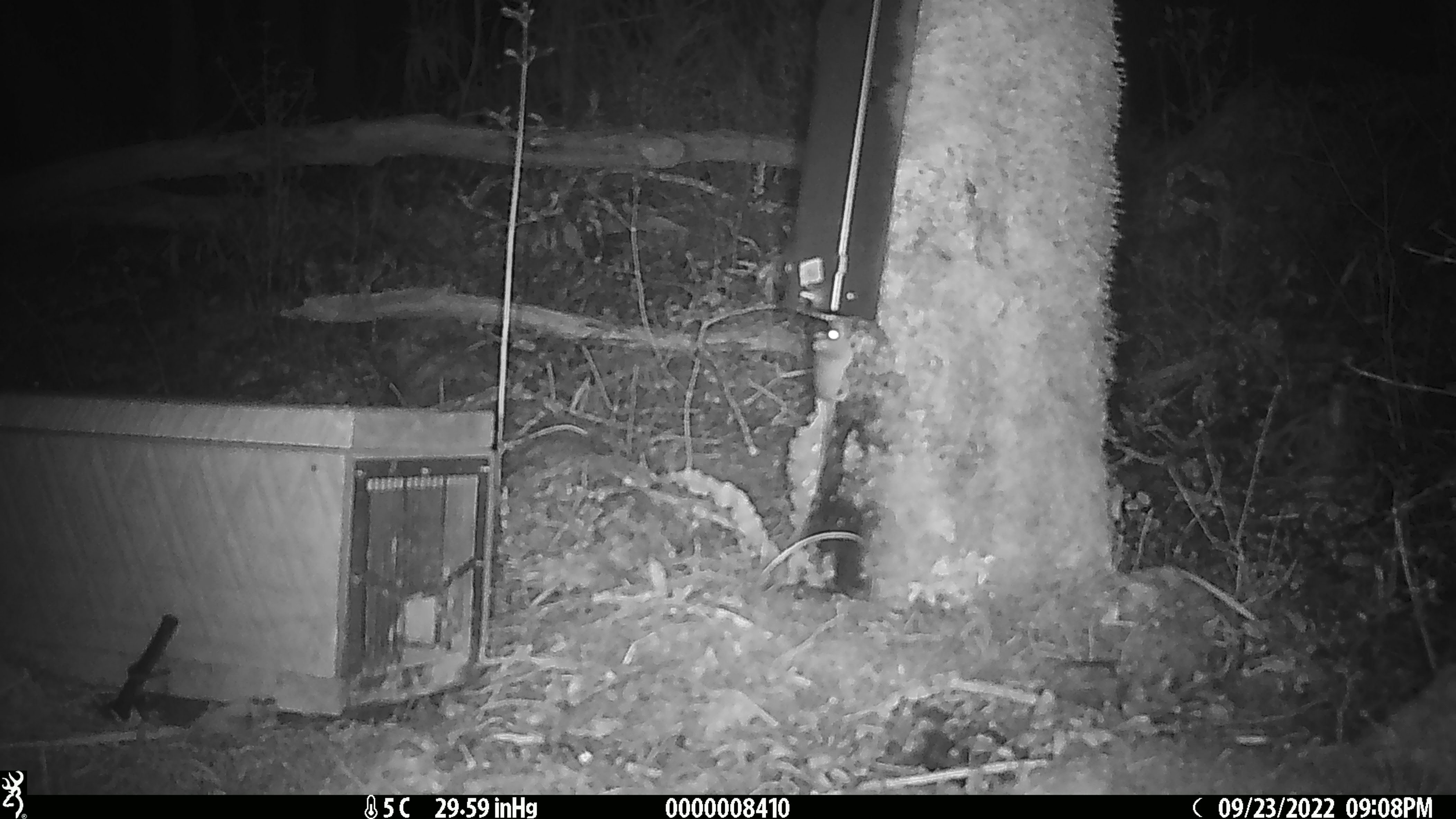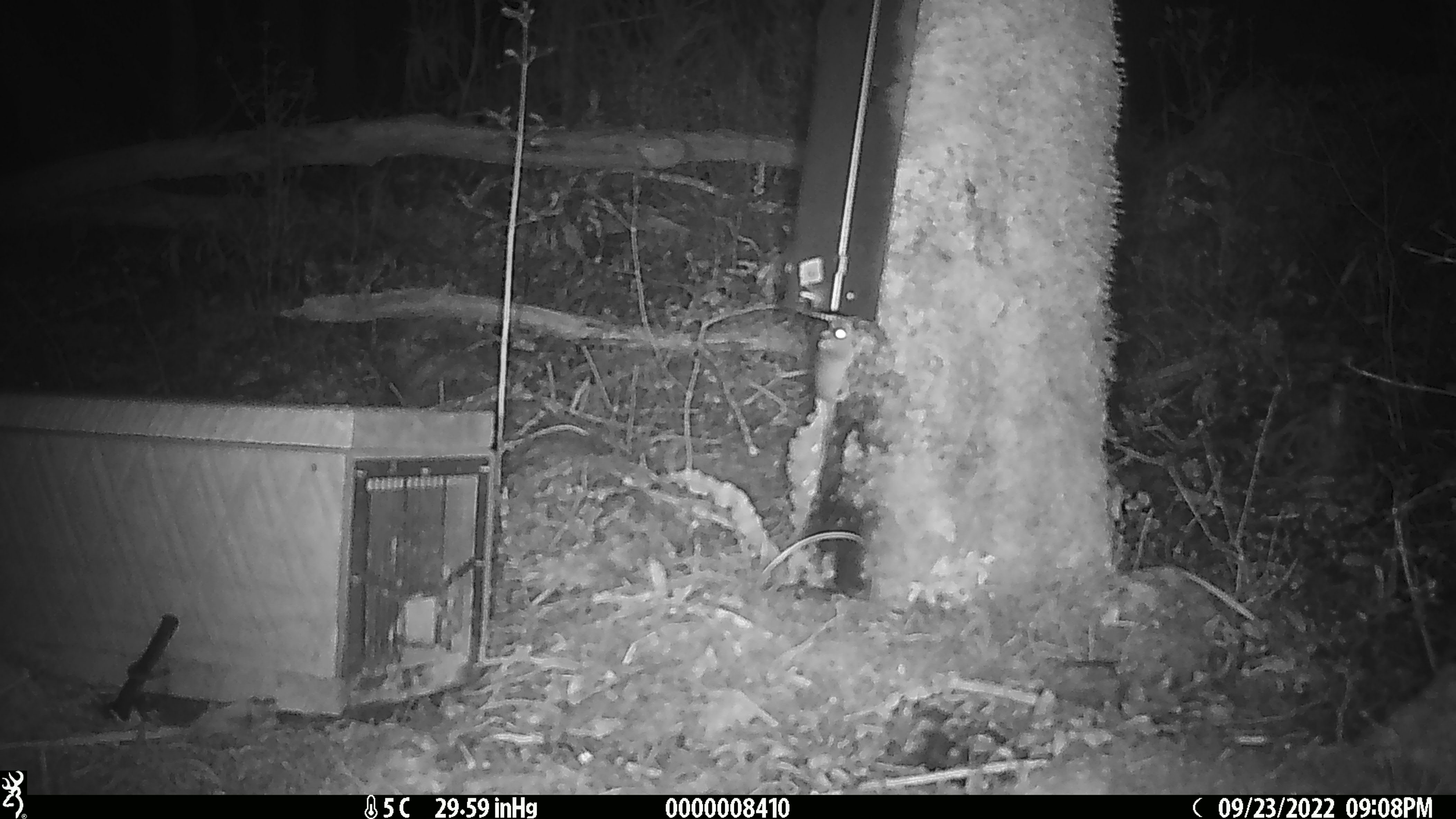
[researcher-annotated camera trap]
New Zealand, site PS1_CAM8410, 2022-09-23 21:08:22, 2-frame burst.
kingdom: Animalia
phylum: Chordata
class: Mammalia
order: Rodentia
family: Muridae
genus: Mus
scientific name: Mus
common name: mouse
Mouse (Mus).